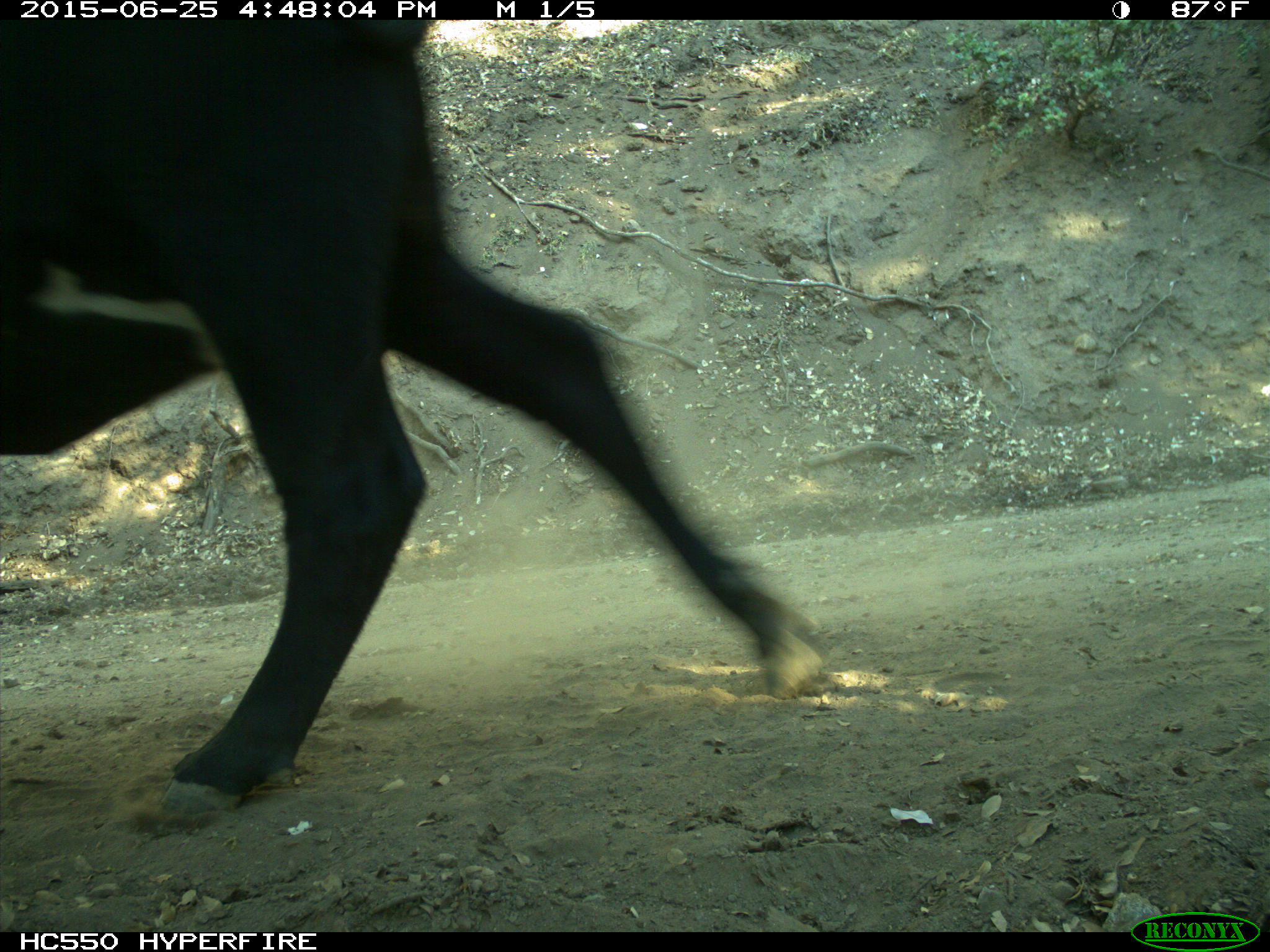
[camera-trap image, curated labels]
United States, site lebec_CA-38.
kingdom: Animalia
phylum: Chordata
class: Mammalia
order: Artiodactyla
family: Bovidae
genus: Bos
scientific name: Bos taurus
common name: domestic cow